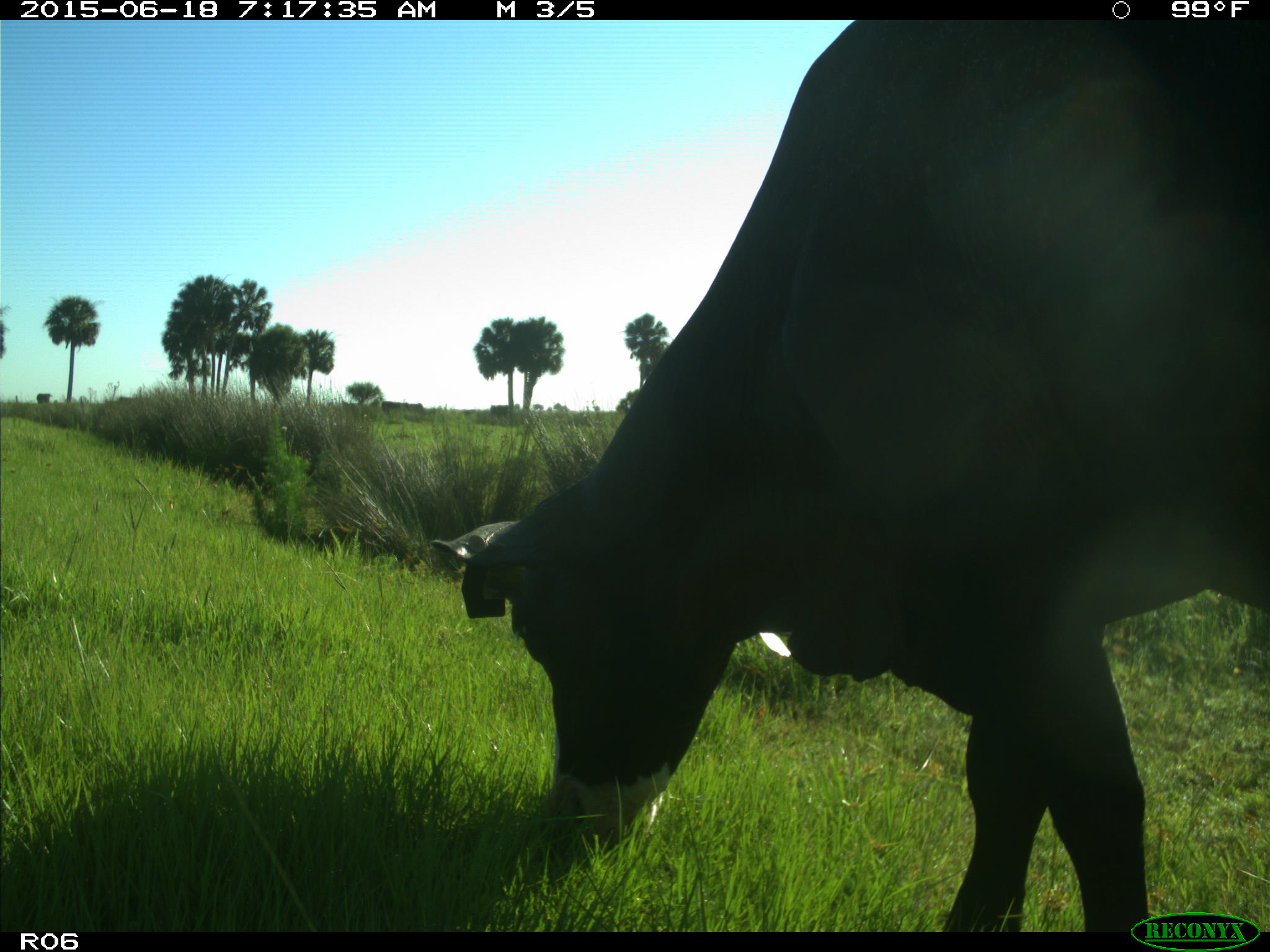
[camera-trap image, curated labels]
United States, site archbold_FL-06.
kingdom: Animalia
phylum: Chordata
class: Mammalia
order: Artiodactyla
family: Bovidae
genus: Bos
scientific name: Bos taurus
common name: domestic cow